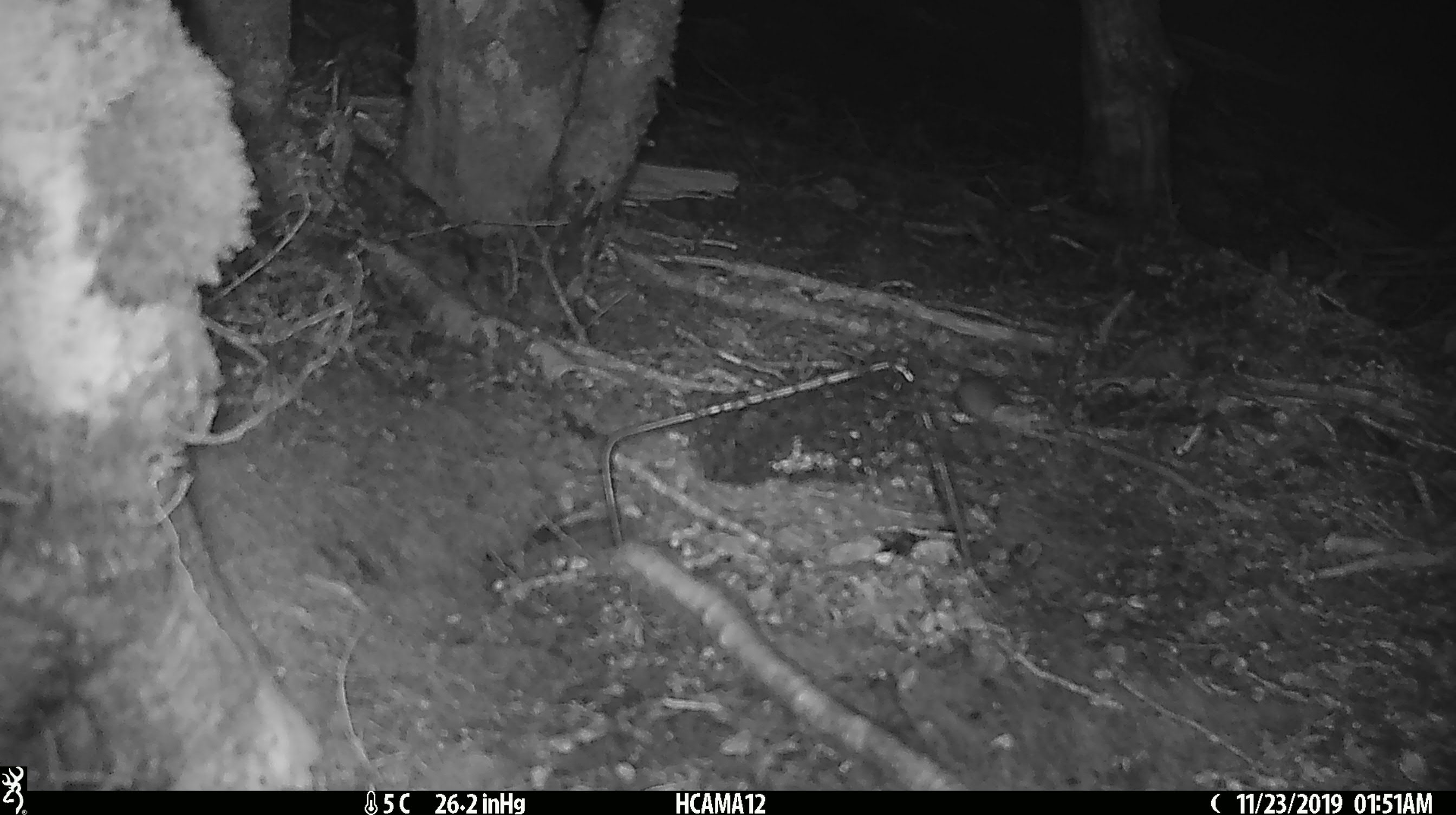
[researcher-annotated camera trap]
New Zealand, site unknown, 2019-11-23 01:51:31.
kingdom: Animalia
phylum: Chordata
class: Mammalia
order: Rodentia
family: Muridae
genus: Mus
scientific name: Mus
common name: mouse